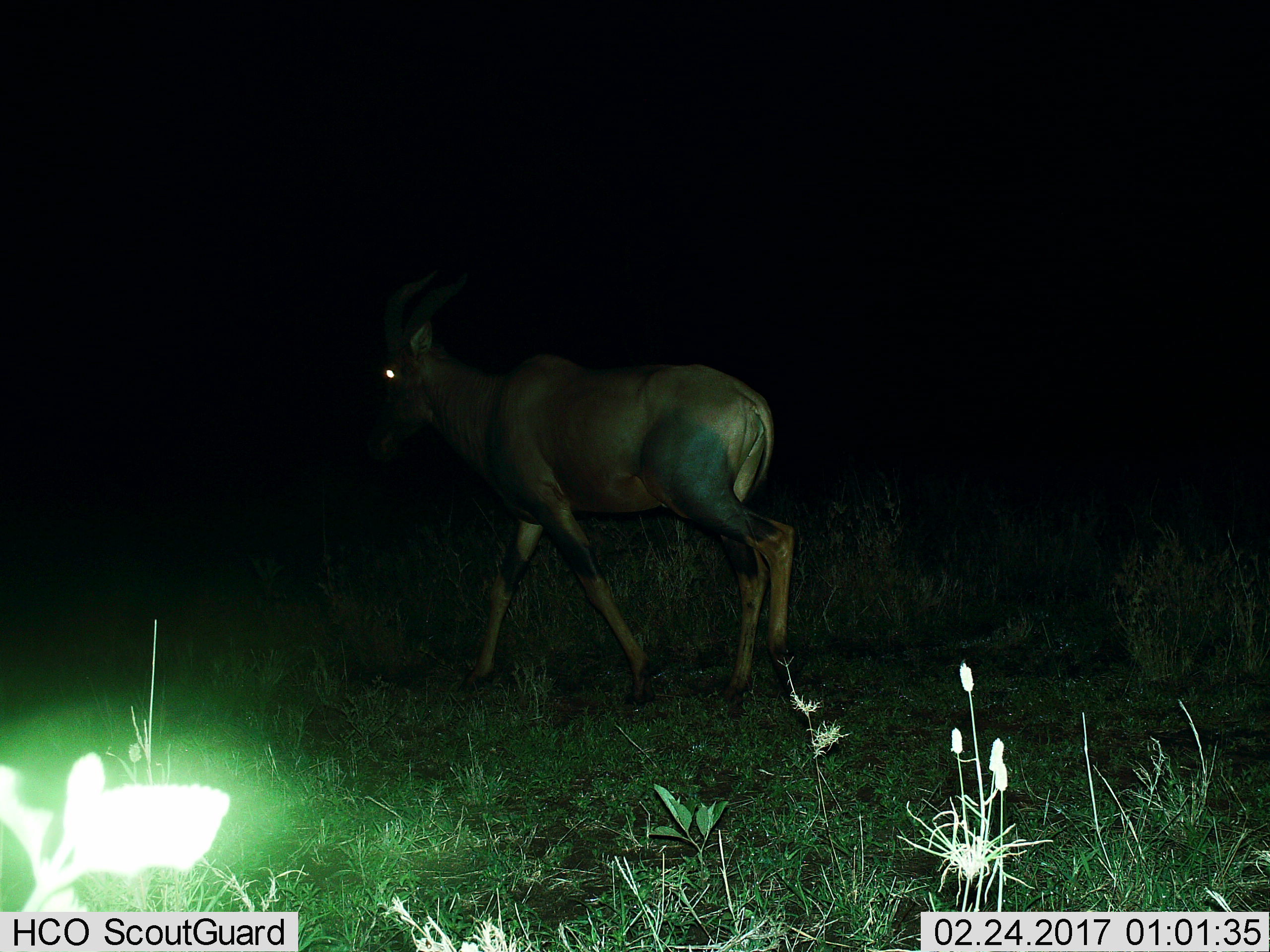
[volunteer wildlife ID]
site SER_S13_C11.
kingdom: Animalia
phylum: Chordata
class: Mammalia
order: Artiodactyla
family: Bovidae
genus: Damaliscus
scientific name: Damaliscus lunatus jimela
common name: topi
Topi (Damaliscus lunatus jimela), count 1. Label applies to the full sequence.